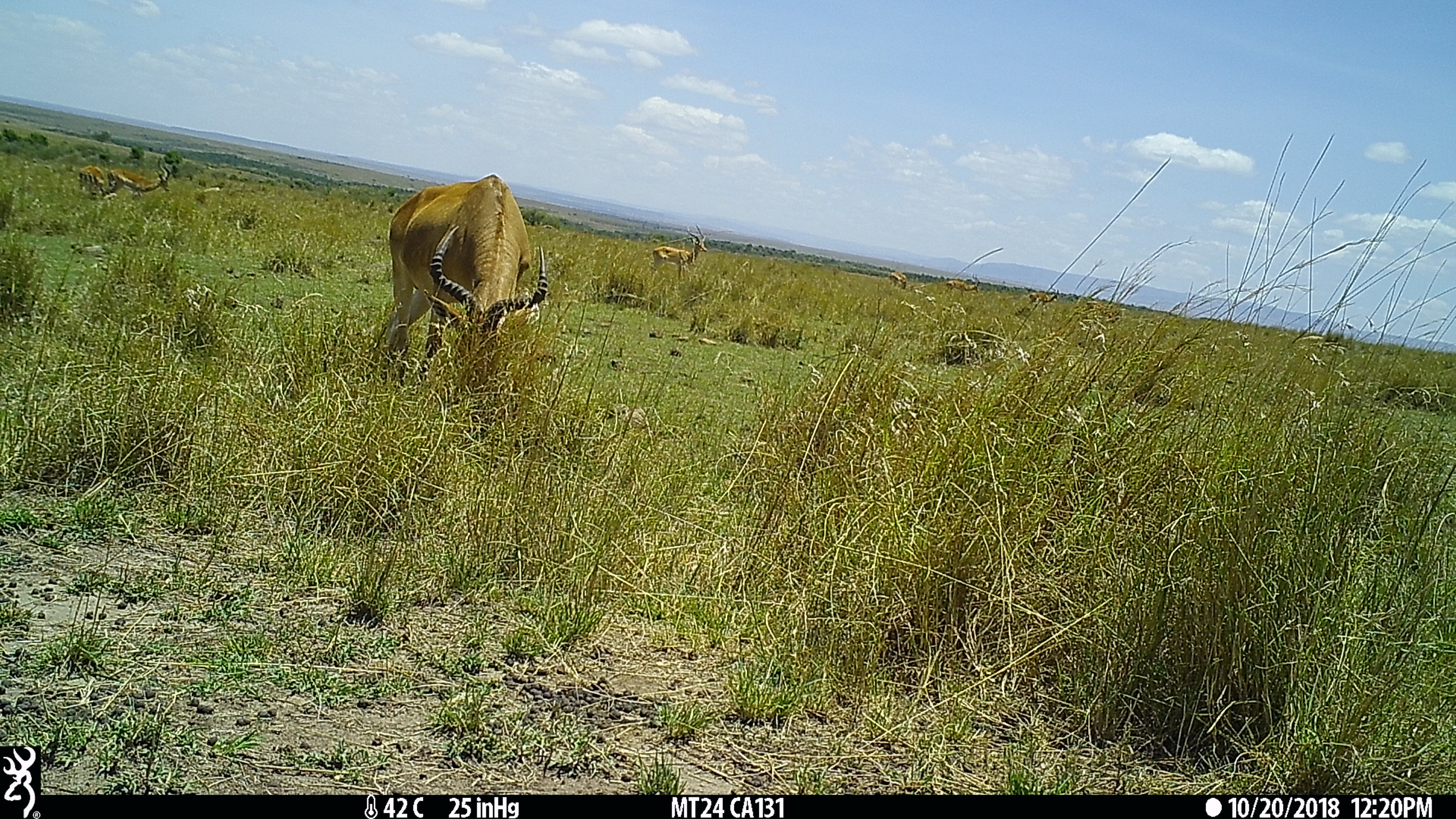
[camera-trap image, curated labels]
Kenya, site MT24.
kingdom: Animalia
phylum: Chordata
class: Mammalia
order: Artiodactyla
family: Bovidae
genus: Aepyceros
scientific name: Aepyceros melampus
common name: impala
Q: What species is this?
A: Impala (Aepyceros melampus).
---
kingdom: Animalia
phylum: Chordata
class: Mammalia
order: Artiodactyla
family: Bovidae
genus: Alcelaphus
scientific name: Alcelaphus buselaphus cokii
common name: coke's hartebeest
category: hartebeest cokes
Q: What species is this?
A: Hartebeest cokes (coke's hartebeest) (Alcelaphus buselaphus cokii).